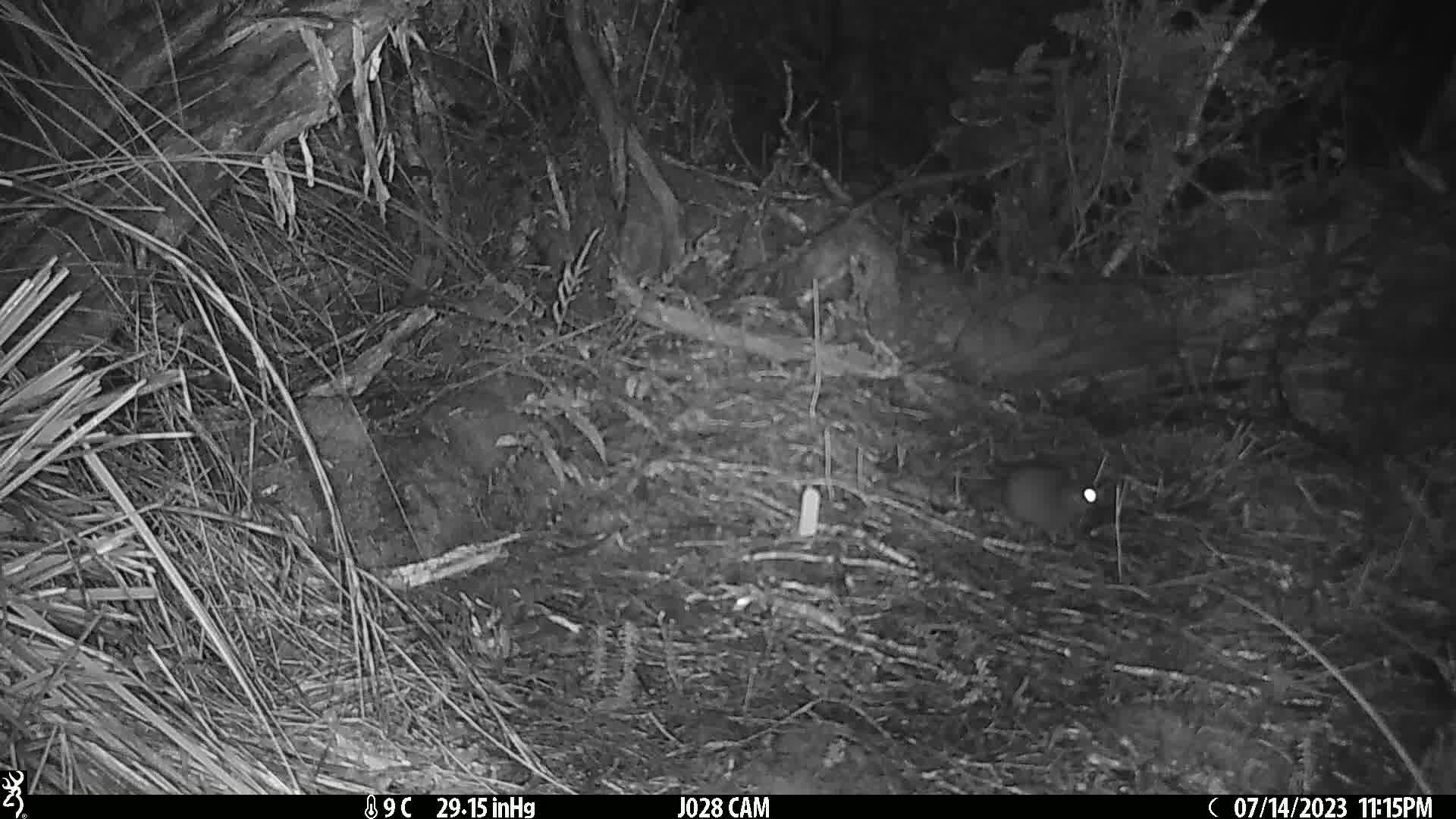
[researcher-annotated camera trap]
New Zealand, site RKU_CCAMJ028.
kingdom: Animalia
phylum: Chordata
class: Mammalia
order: Rodentia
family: Muridae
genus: Rattus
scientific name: Rattus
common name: rat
Rat (Rattus).